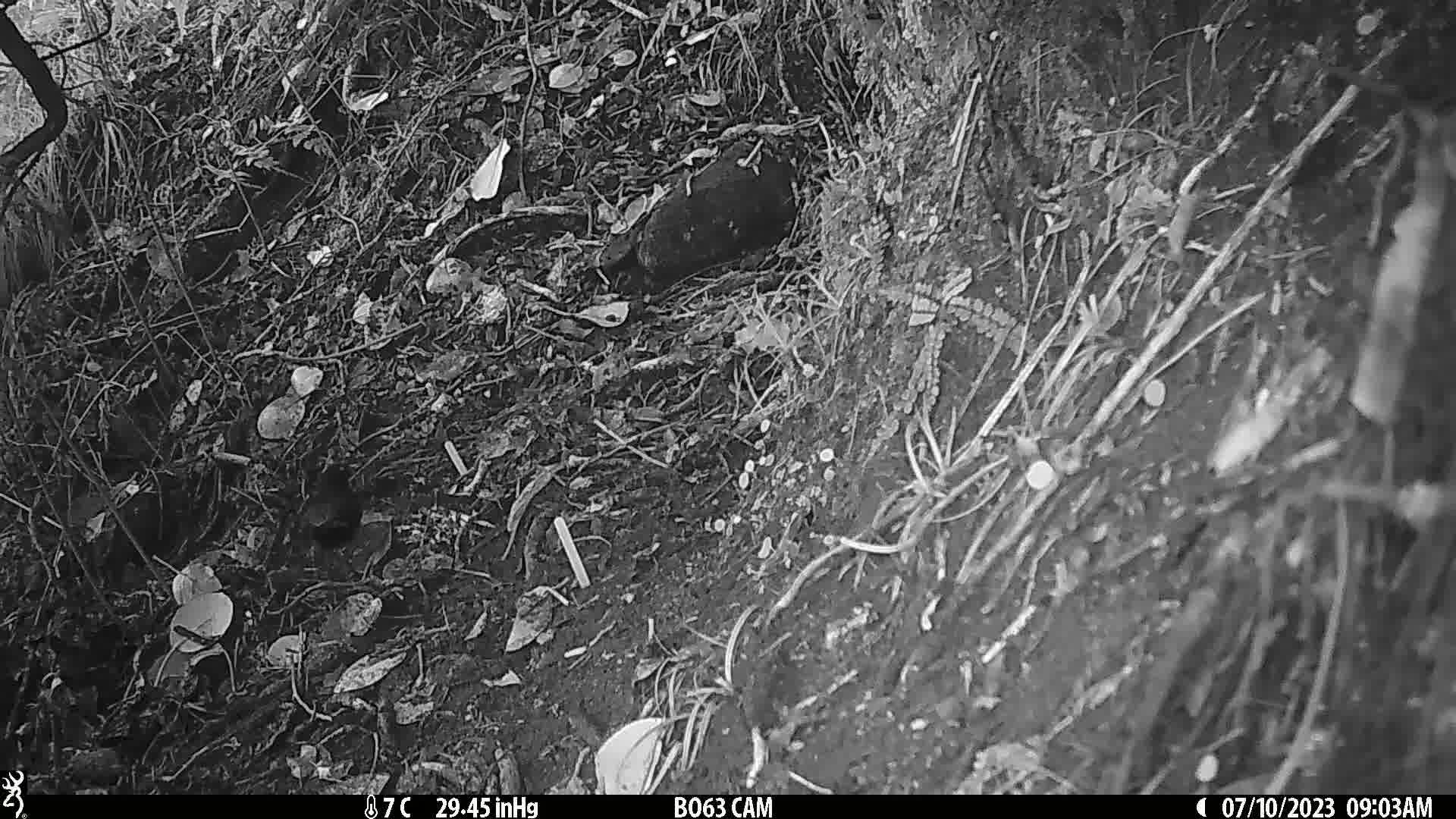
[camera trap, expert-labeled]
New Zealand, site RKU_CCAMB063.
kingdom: Animalia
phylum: Chordata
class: Aves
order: Passeriformes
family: Turdidae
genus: Turdus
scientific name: Turdus merula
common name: eurasian blackbird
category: blackbird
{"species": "blackbird (eurasian blackbird) (Turdus merula)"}